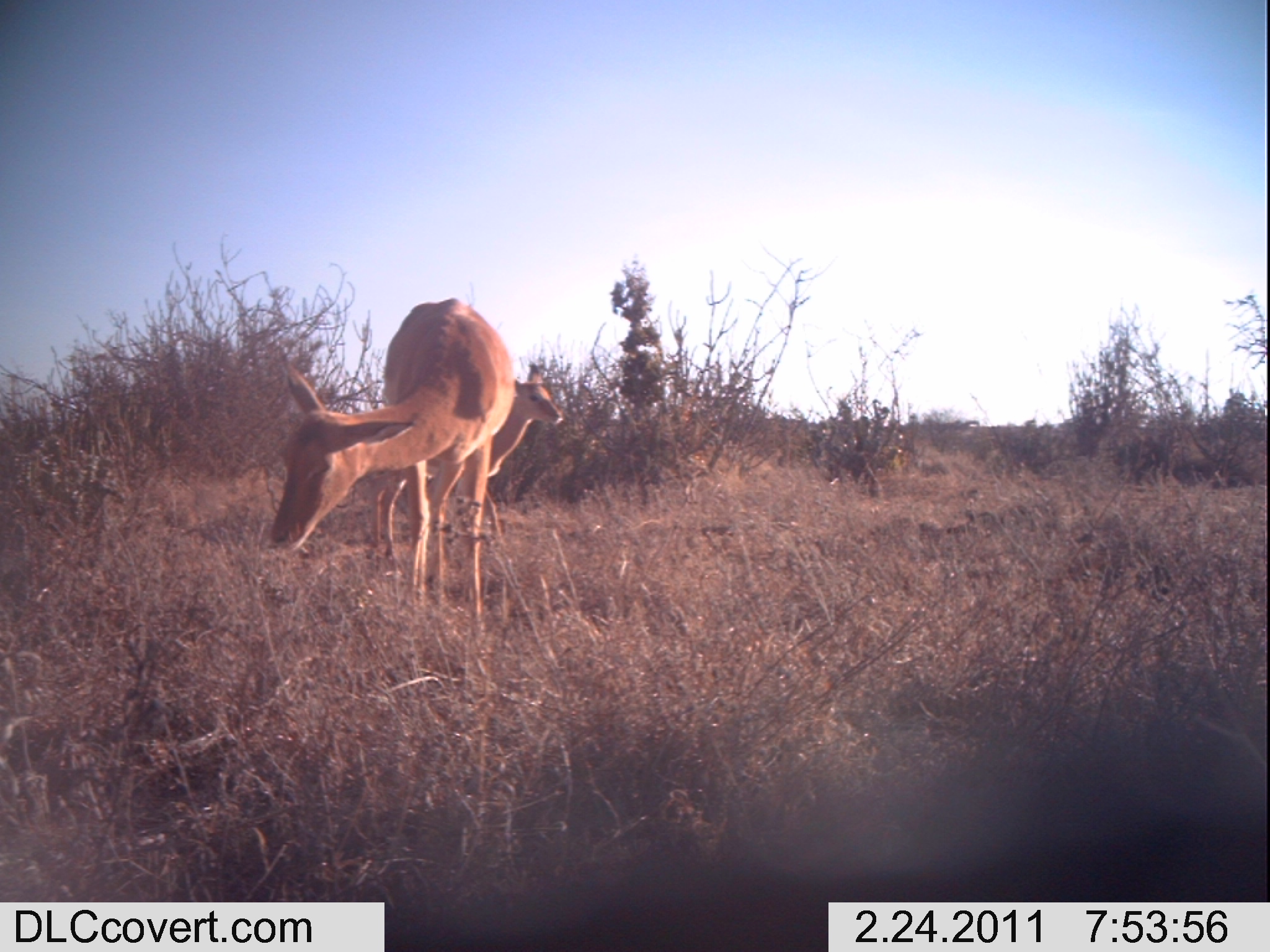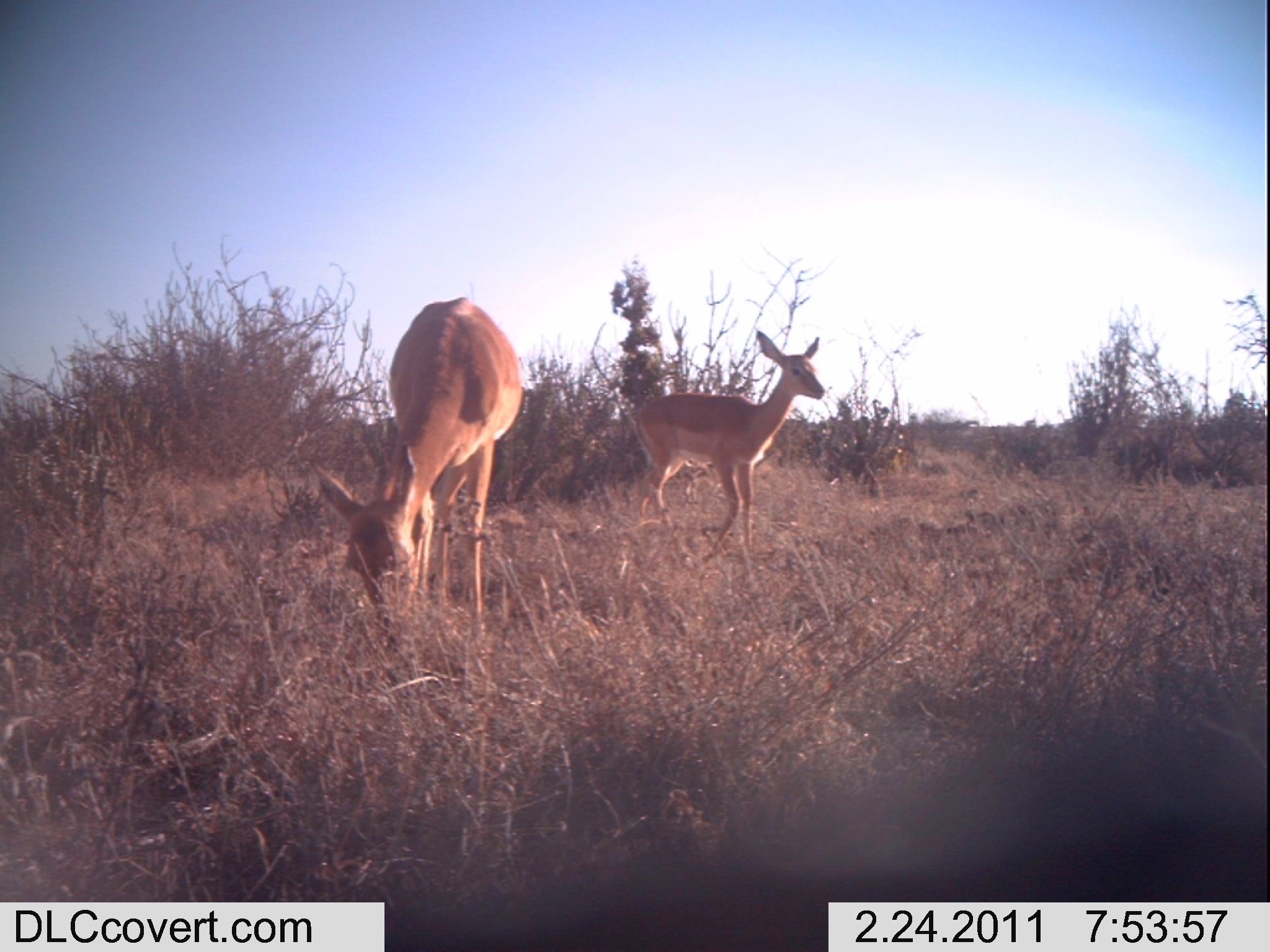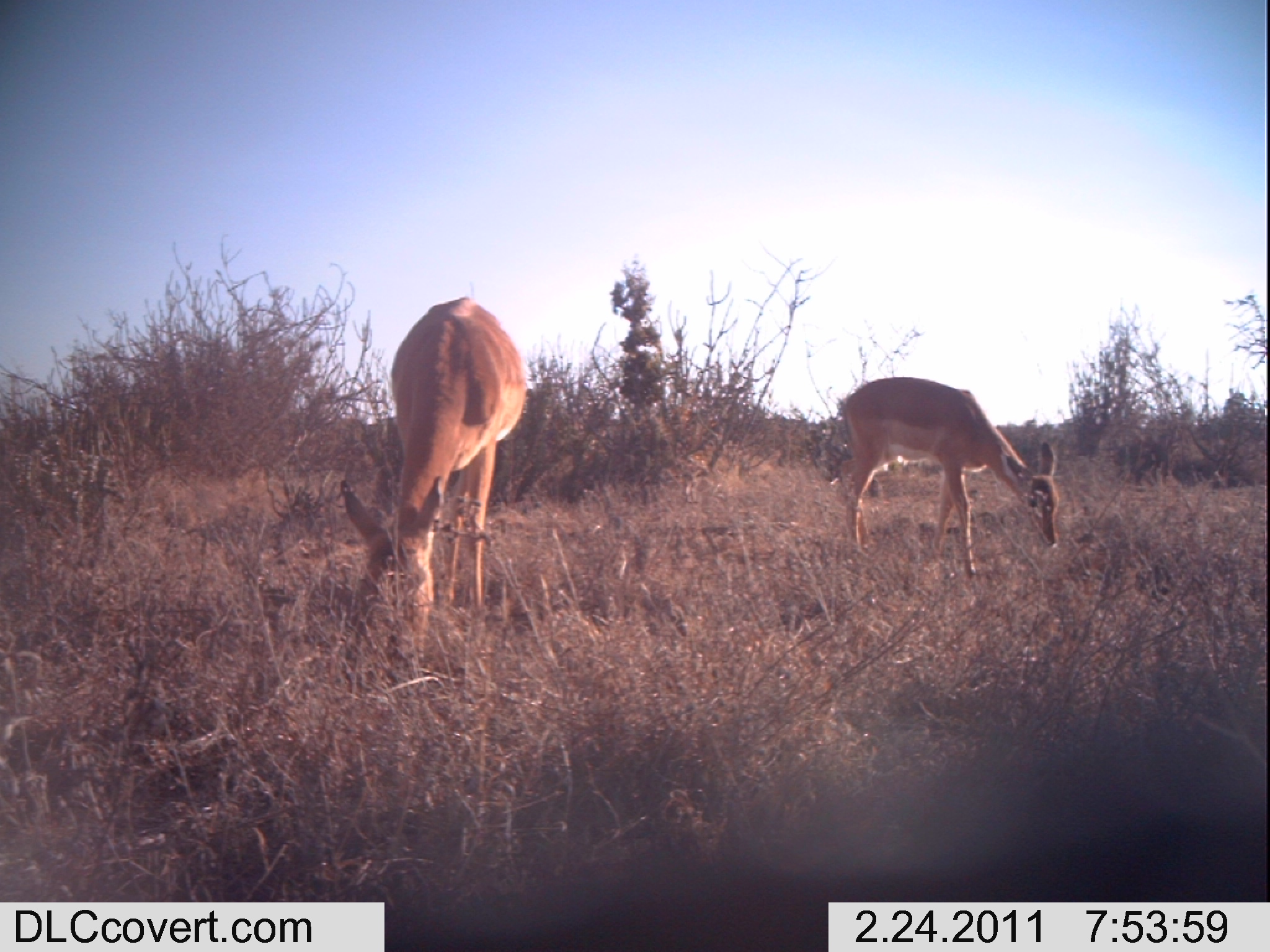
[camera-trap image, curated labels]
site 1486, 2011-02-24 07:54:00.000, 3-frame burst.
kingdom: Animalia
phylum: Chordata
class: Mammalia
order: Artiodactyla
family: Bovidae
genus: Aepyceros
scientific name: Aepyceros melampus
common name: impala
Aepyceros melampus (impala), count 2.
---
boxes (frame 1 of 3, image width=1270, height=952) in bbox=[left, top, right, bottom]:
aepyceros melampus: bbox=[269, 296, 515, 632]; bbox=[369, 363, 564, 603]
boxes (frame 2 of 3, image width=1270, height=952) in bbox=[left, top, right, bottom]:
aepyceros melampus: bbox=[315, 294, 525, 648]; bbox=[633, 328, 827, 551]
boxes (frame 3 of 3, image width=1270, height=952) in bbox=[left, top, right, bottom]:
aepyceros melampus: bbox=[332, 293, 527, 664]; bbox=[831, 371, 1060, 580]